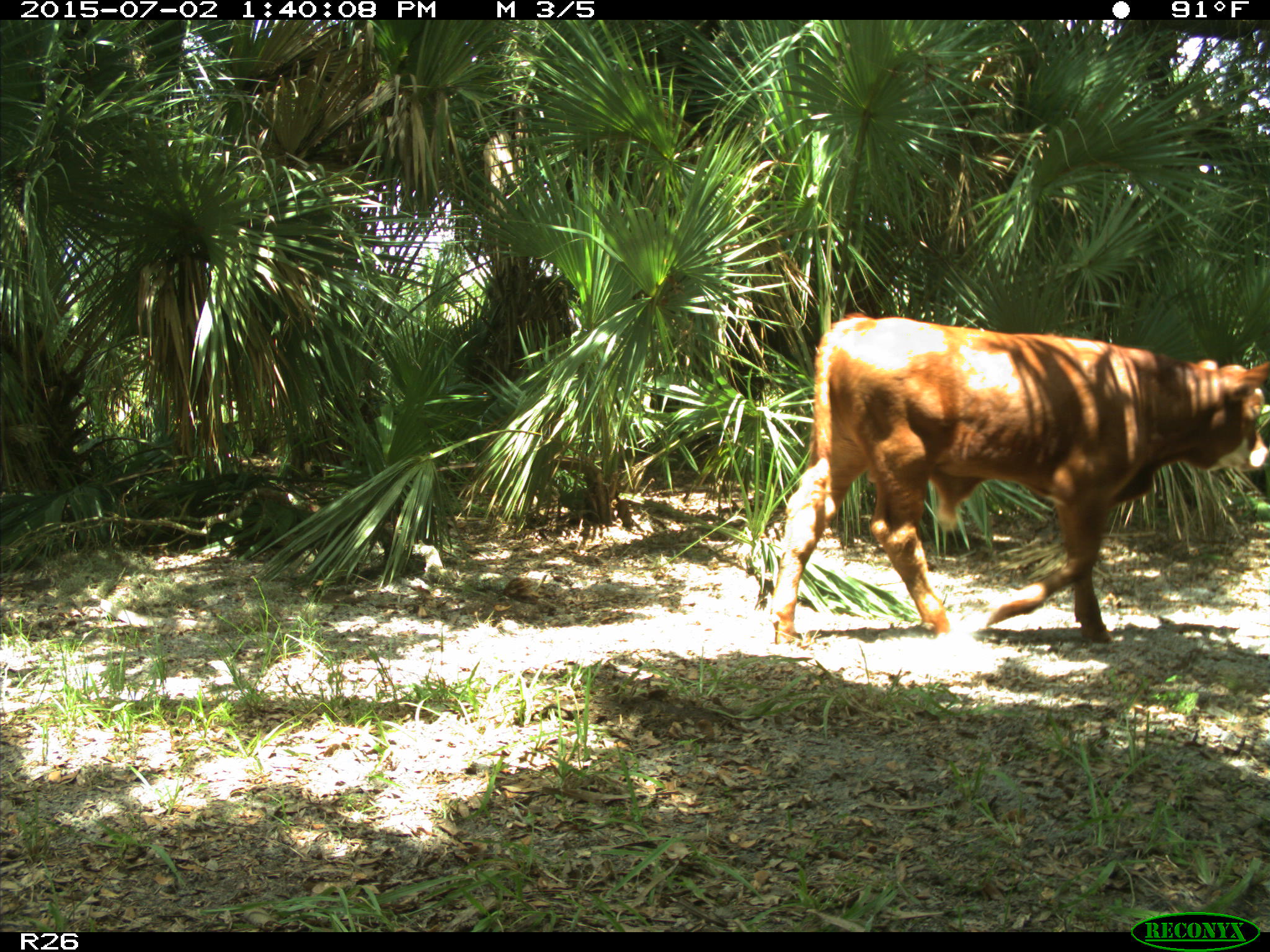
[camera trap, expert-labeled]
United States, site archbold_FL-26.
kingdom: Animalia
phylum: Chordata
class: Mammalia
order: Artiodactyla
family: Bovidae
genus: Bos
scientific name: Bos taurus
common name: domestic cow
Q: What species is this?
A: Bos taurus (domestic cow).